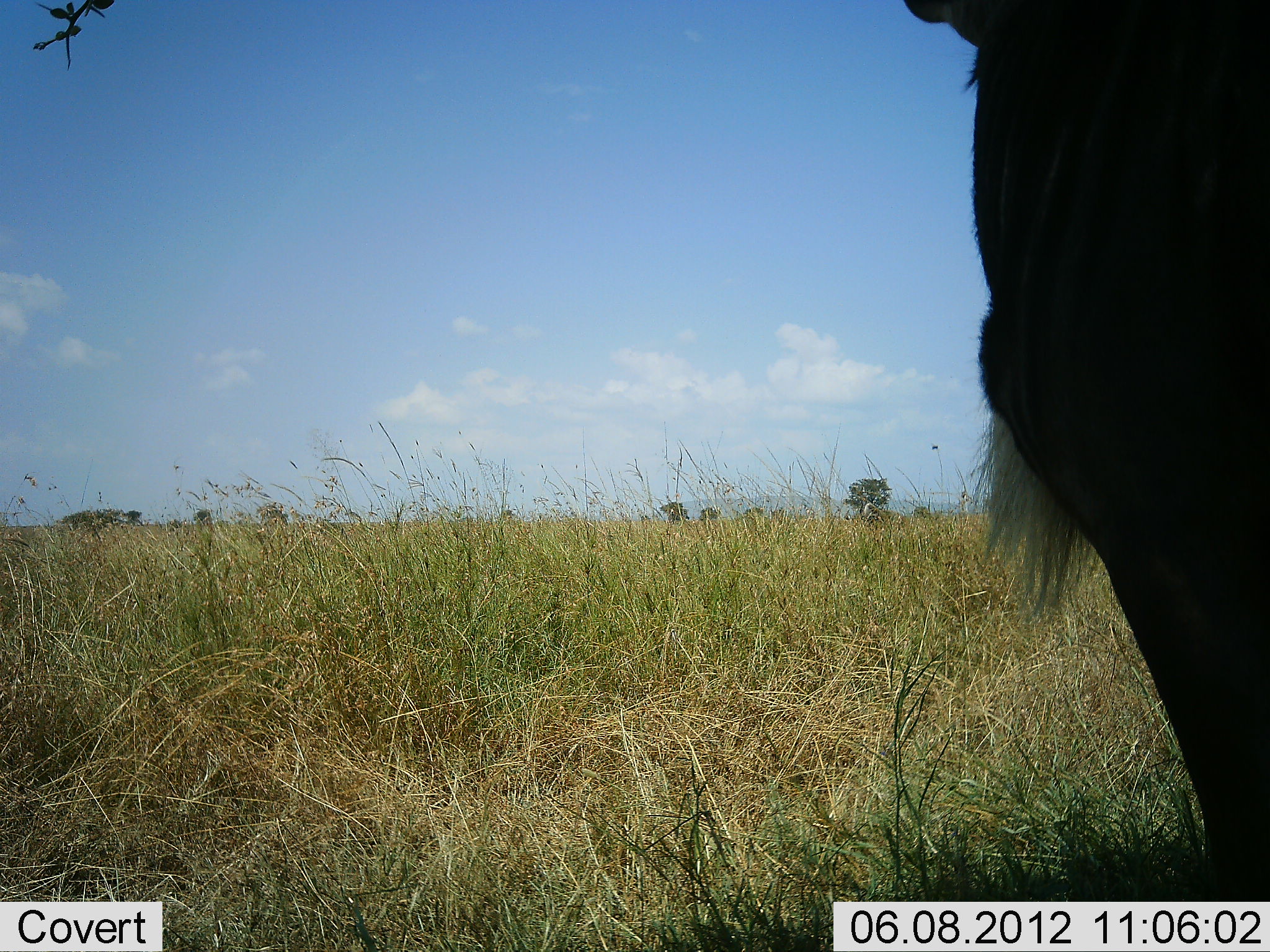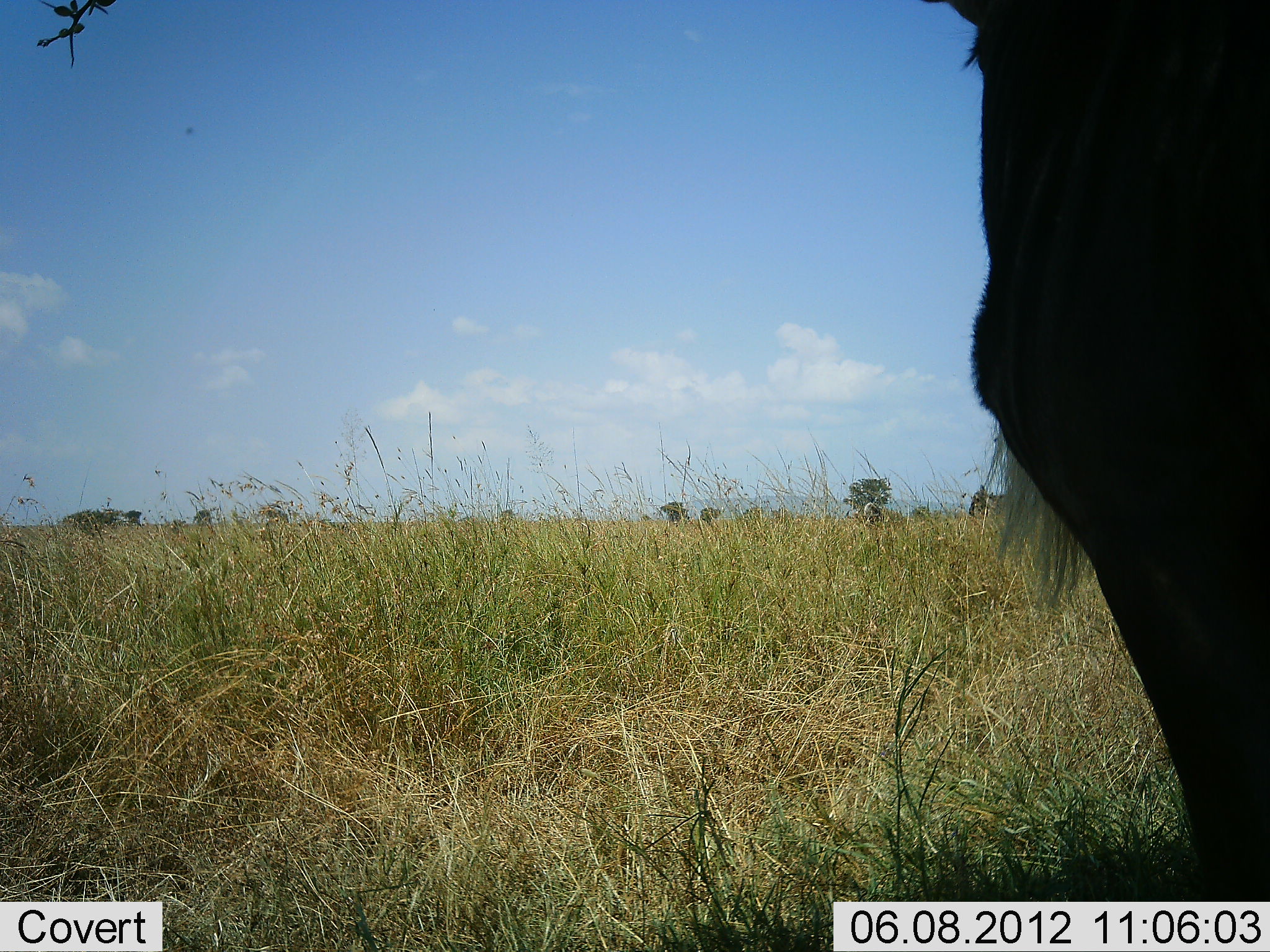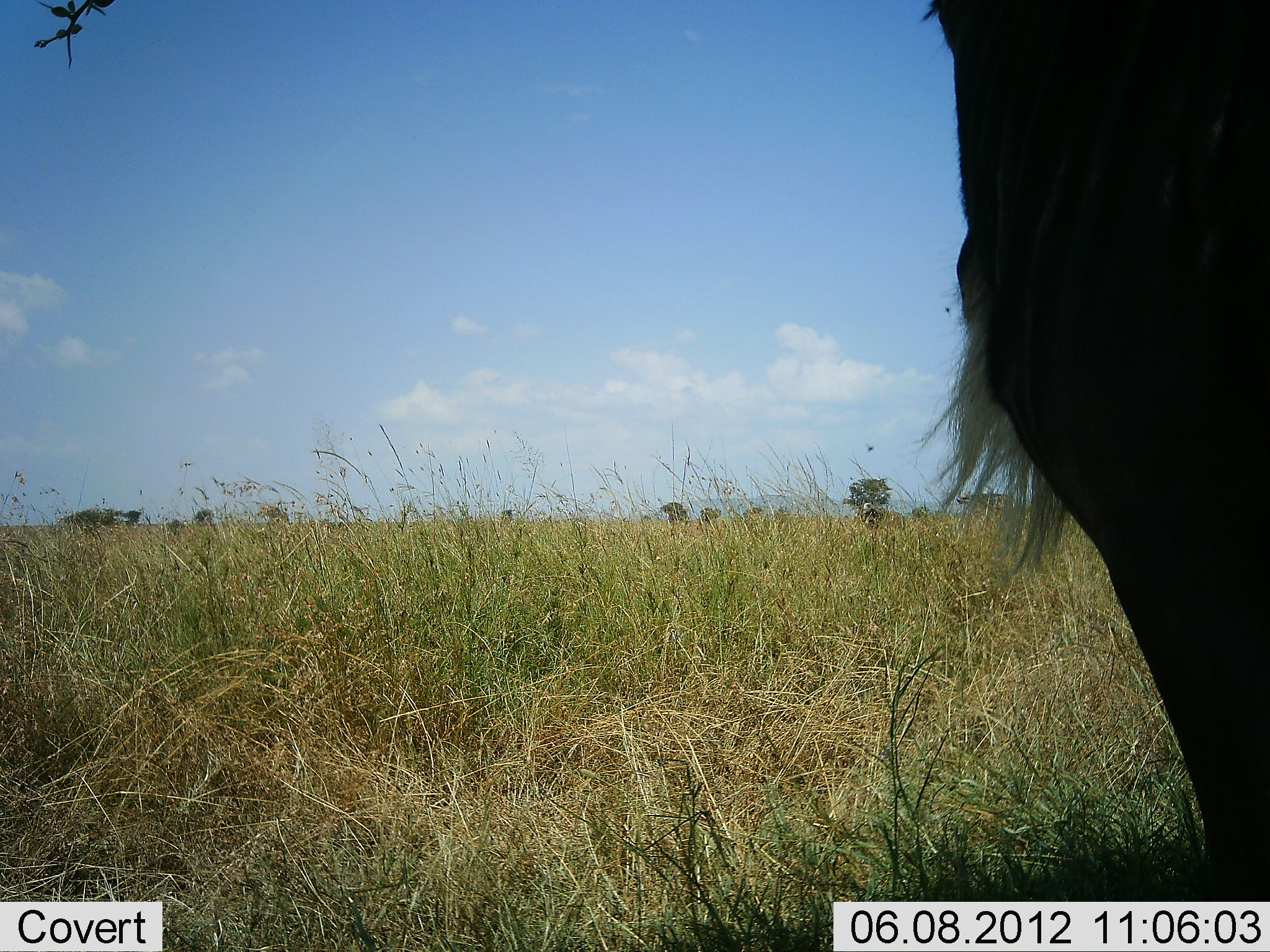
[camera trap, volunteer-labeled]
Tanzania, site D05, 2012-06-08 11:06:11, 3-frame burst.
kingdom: Animalia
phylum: Chordata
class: Mammalia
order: Artiodactyla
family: Bovidae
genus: Connochaetes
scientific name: Connochaetes taurinus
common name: blue wildebeest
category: wildebeest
Wildebeest (blue wildebeest) (Connochaetes taurinus), count 1. Behavior (volunteer vote fractions): standing 70%, resting 20%, moving 0%, interacting 0%. Young present (vote fraction): 0%. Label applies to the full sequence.